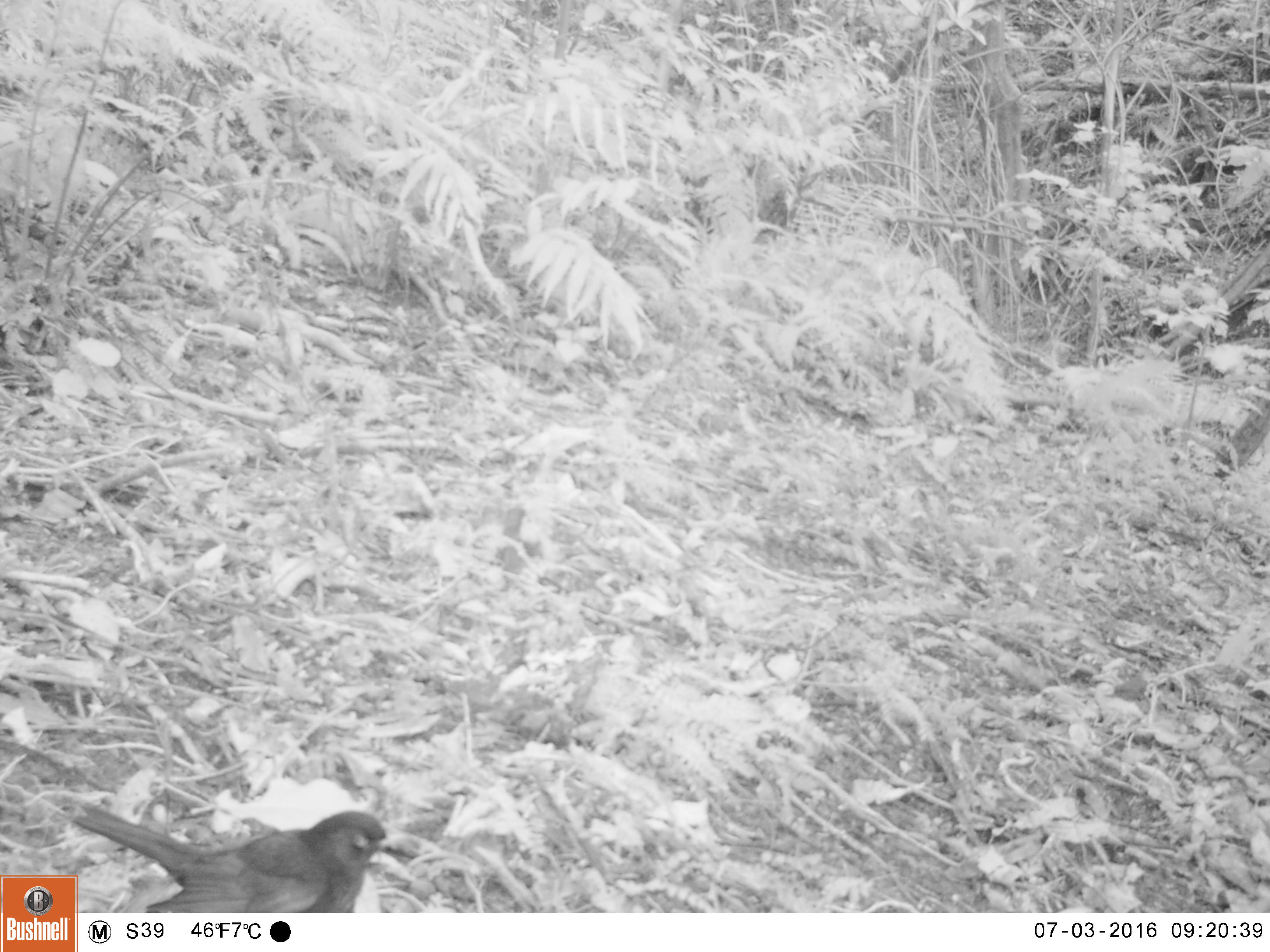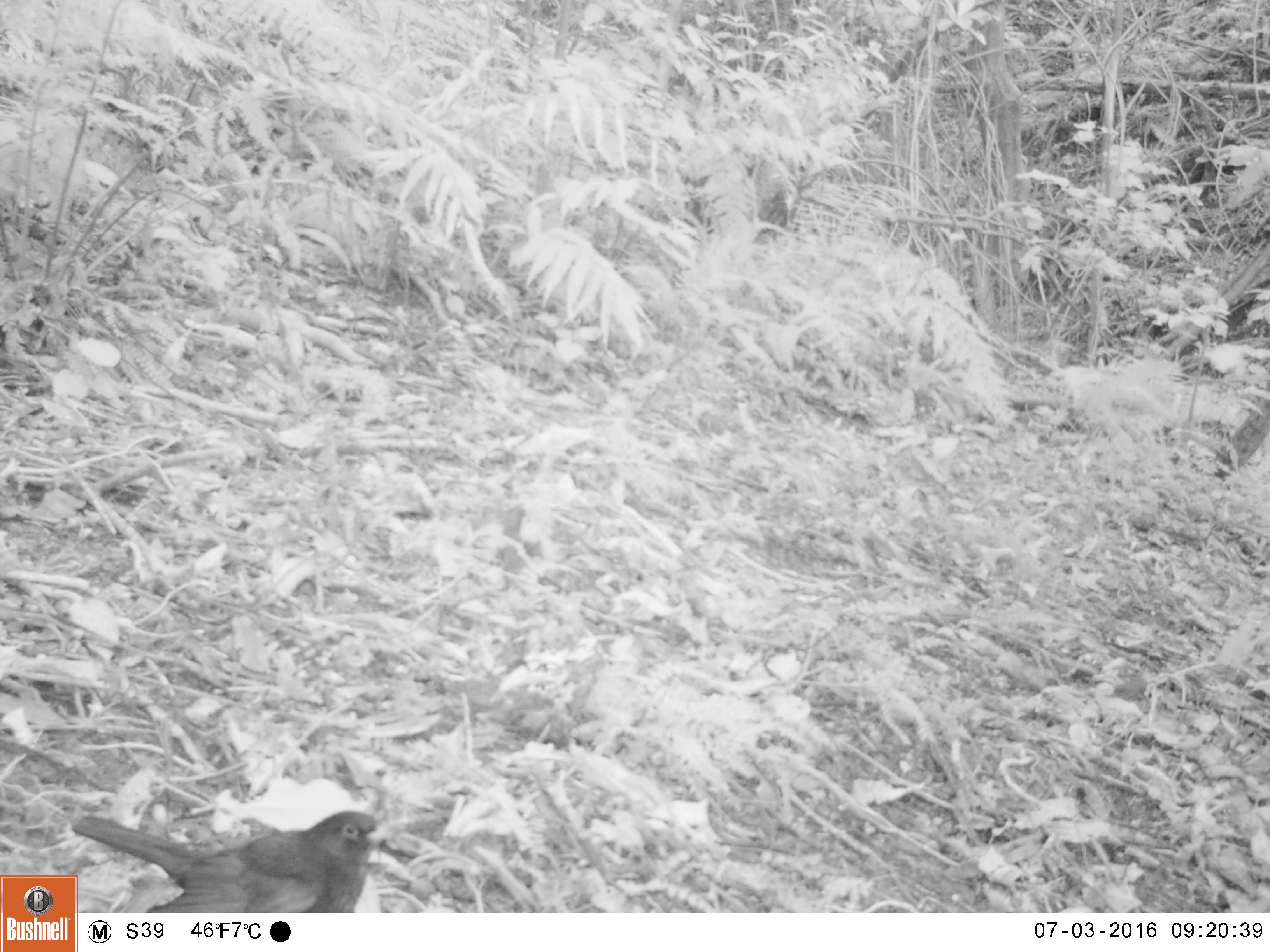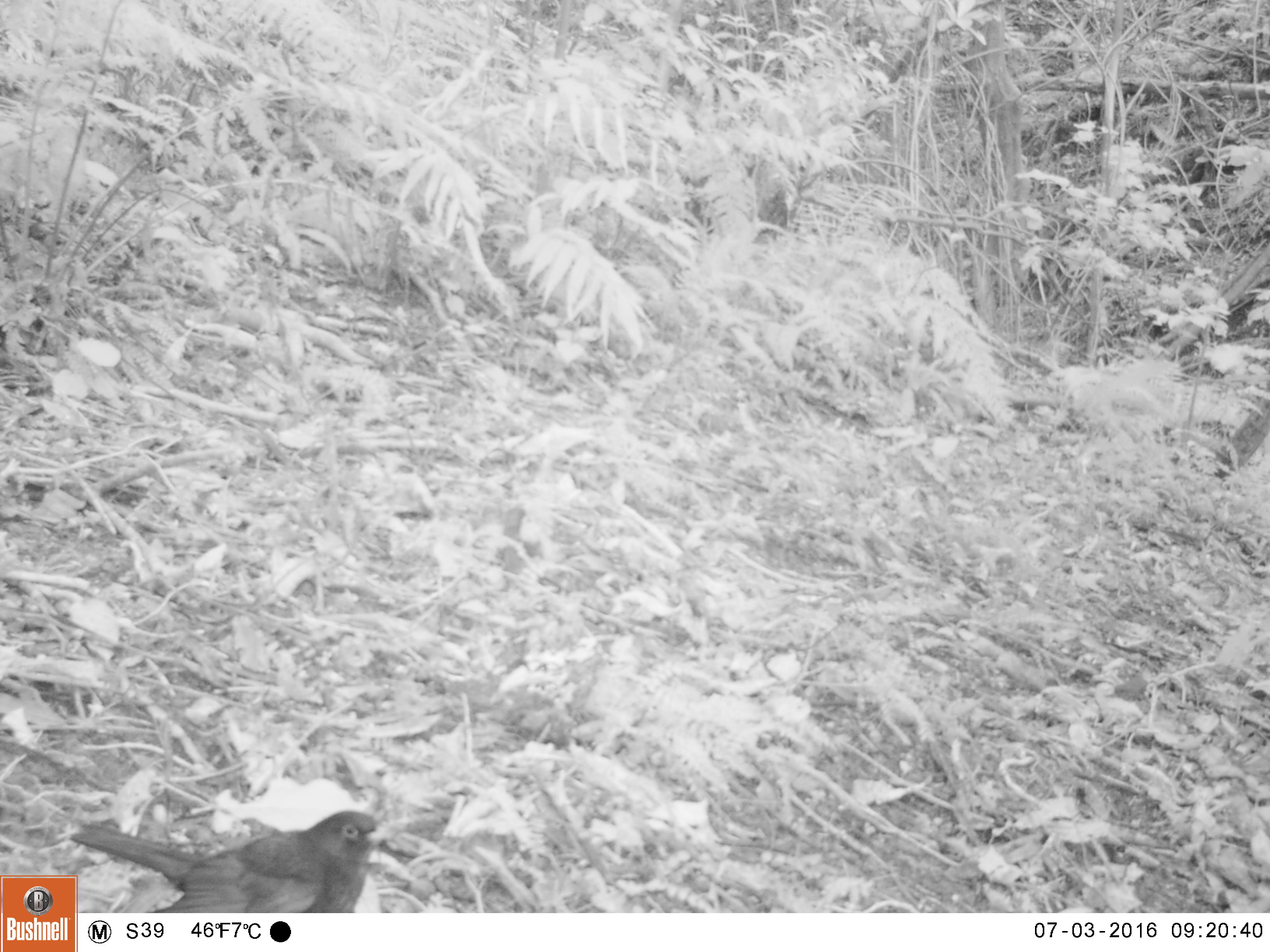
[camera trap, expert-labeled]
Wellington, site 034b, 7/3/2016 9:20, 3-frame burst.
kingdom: Animalia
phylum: Chordata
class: Aves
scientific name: Aves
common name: bird